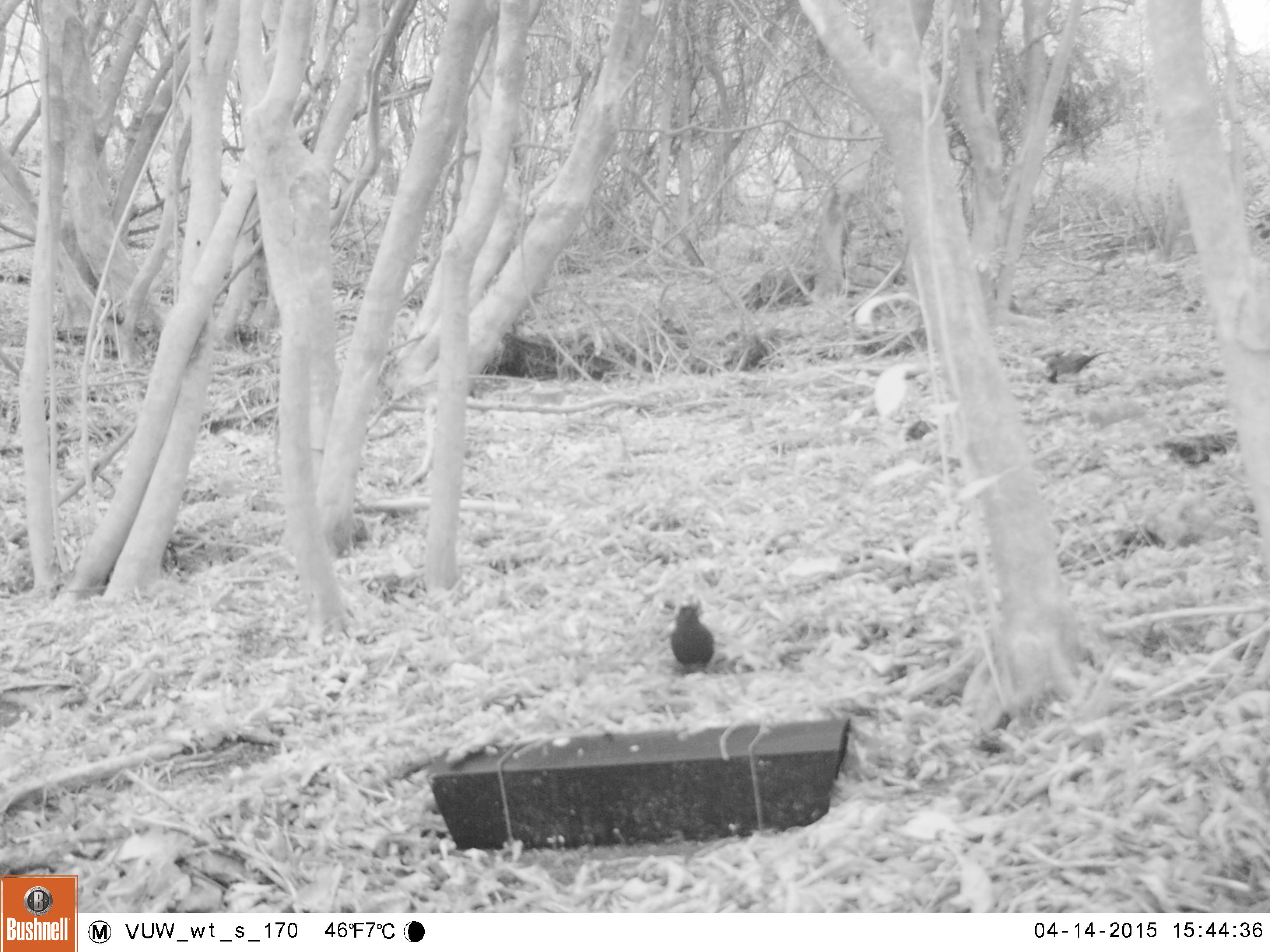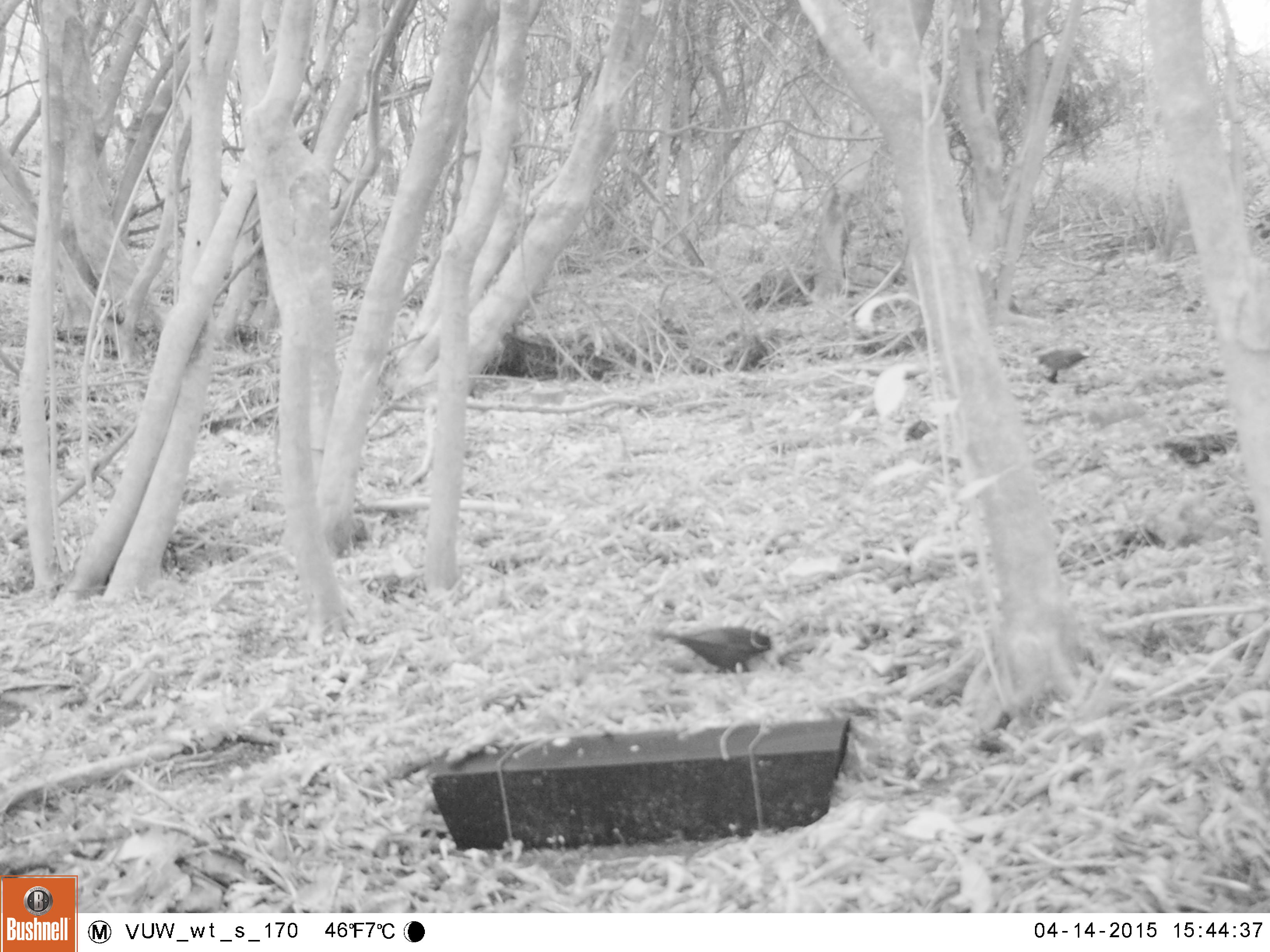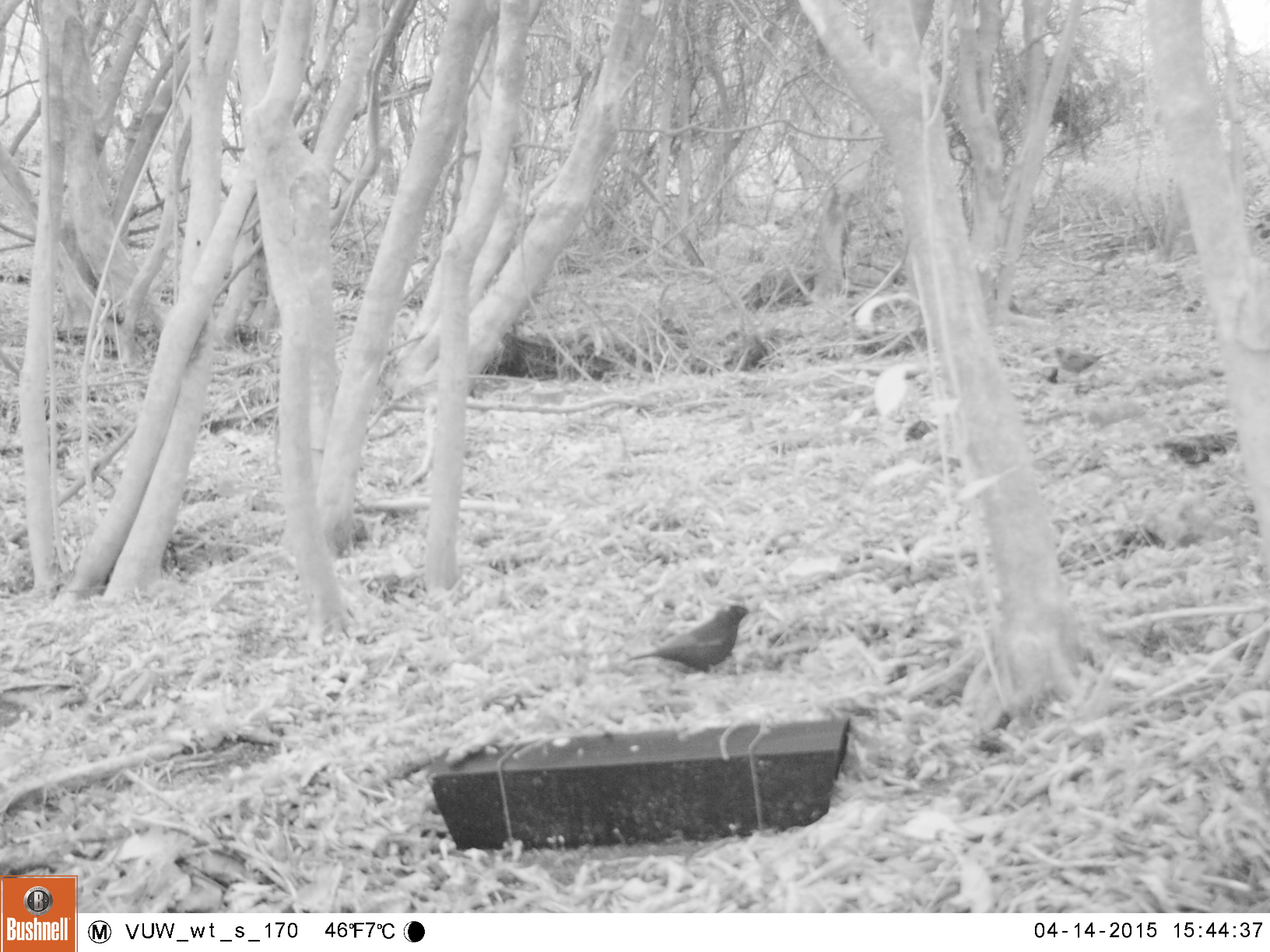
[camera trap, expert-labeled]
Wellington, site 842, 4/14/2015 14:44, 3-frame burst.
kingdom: Animalia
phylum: Chordata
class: Aves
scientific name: Aves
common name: bird